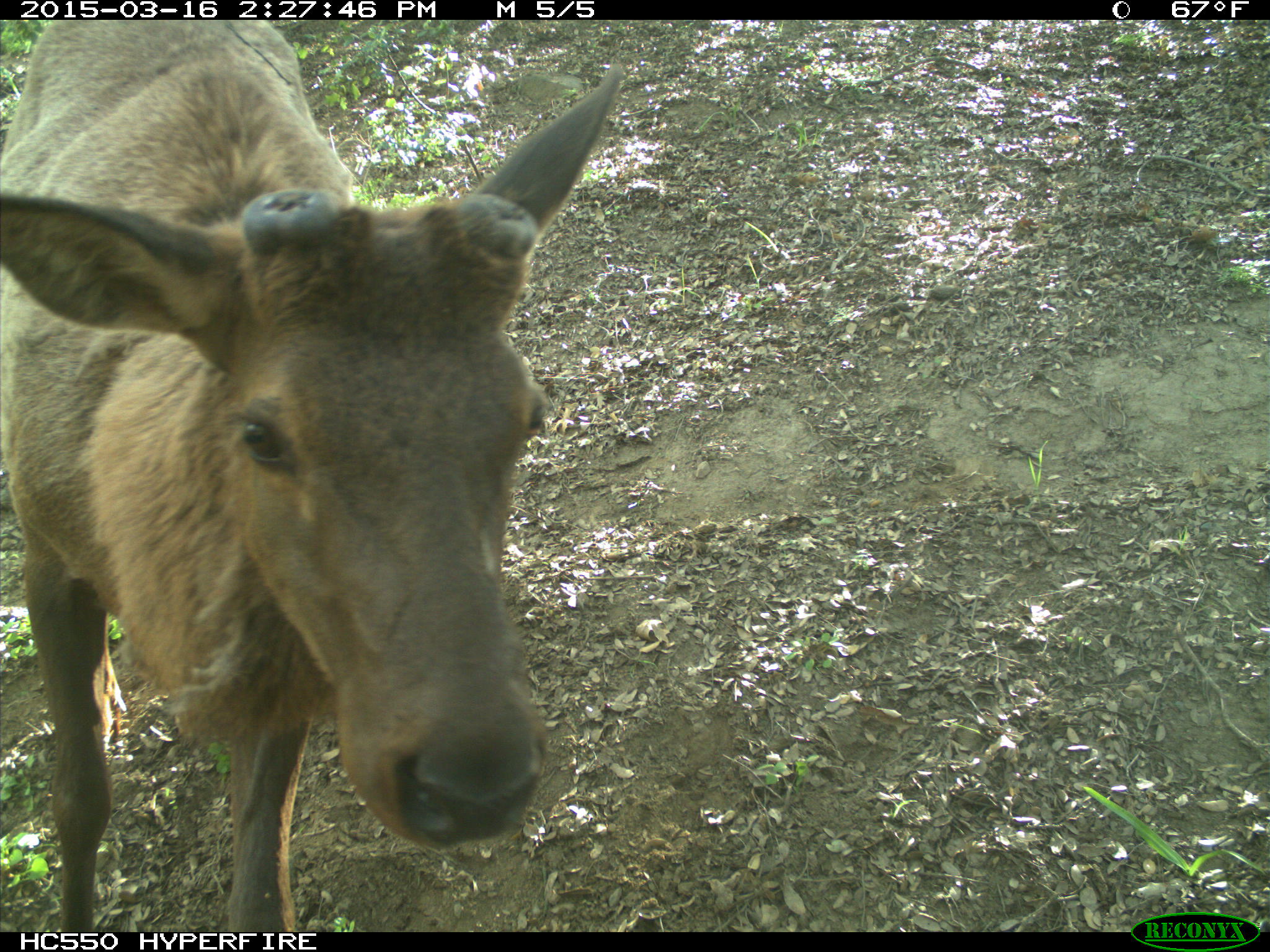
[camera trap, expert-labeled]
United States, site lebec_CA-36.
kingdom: Animalia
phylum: Chordata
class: Mammalia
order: Artiodactyla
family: Cervidae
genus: Cervus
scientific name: Cervus canadensis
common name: elk